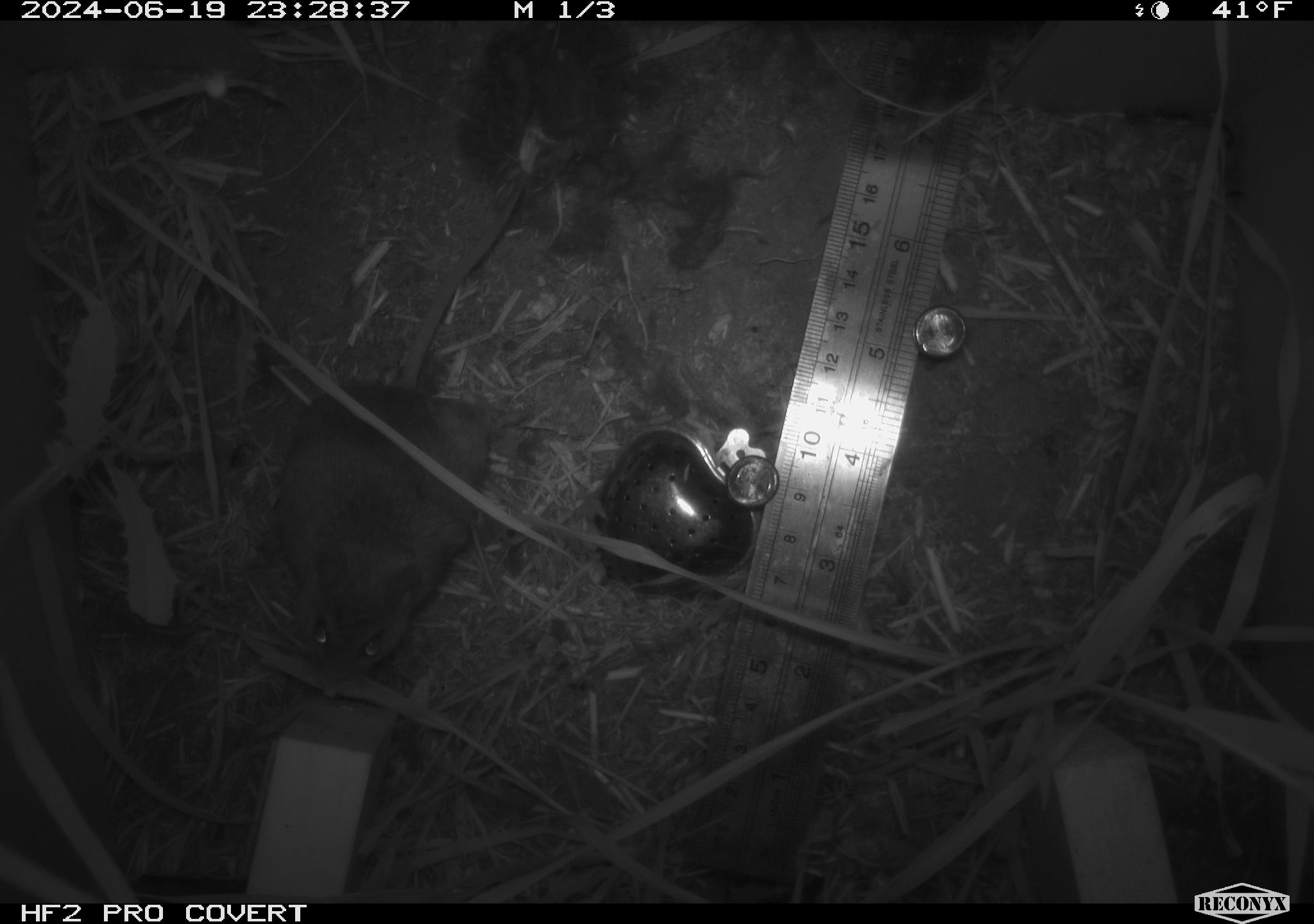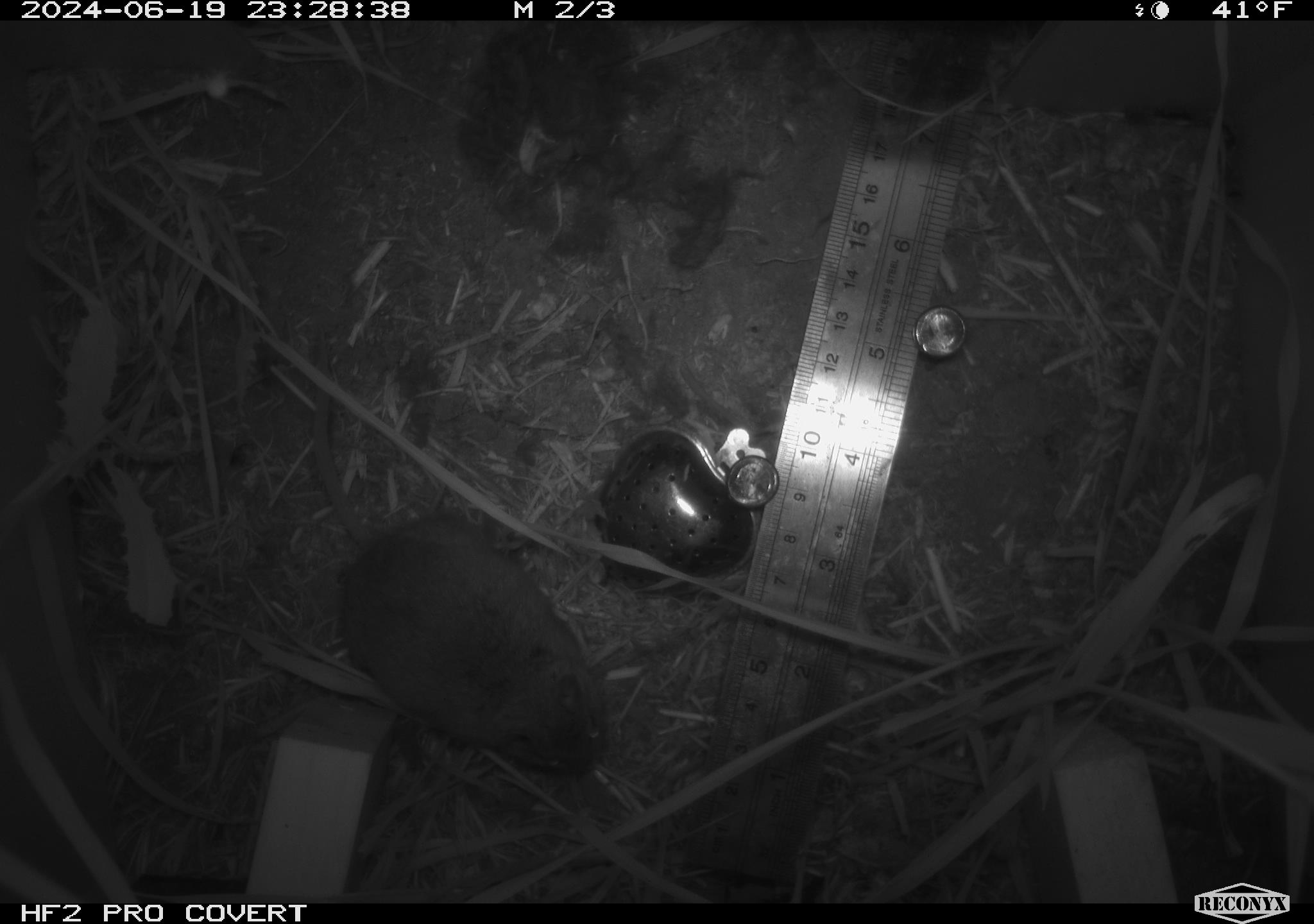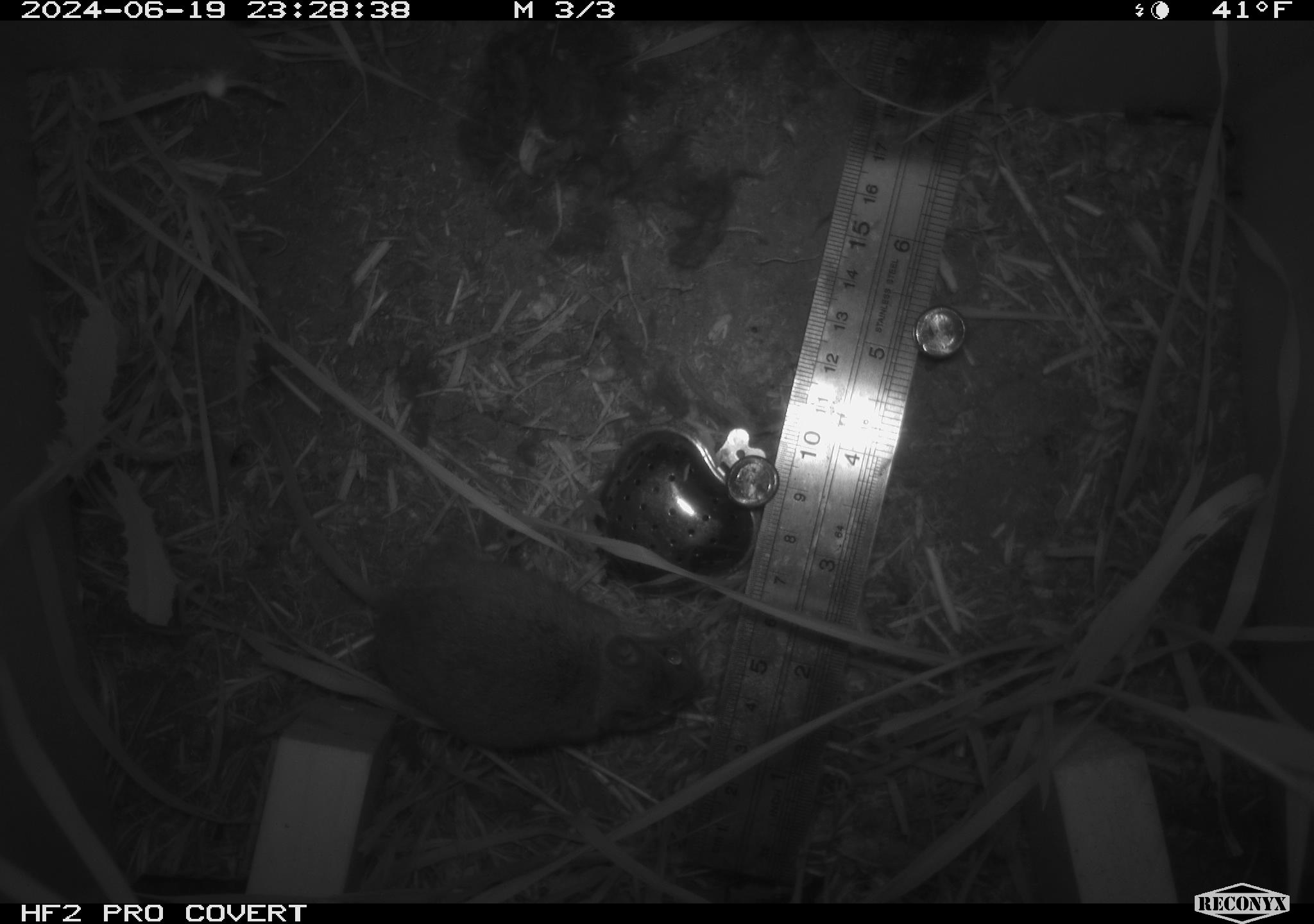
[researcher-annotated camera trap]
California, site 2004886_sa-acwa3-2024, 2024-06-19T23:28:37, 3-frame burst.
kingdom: Animalia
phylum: Chordata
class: Mammalia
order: Rodentia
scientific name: Rodentia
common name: mouse species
Mouse species (Rodentia).